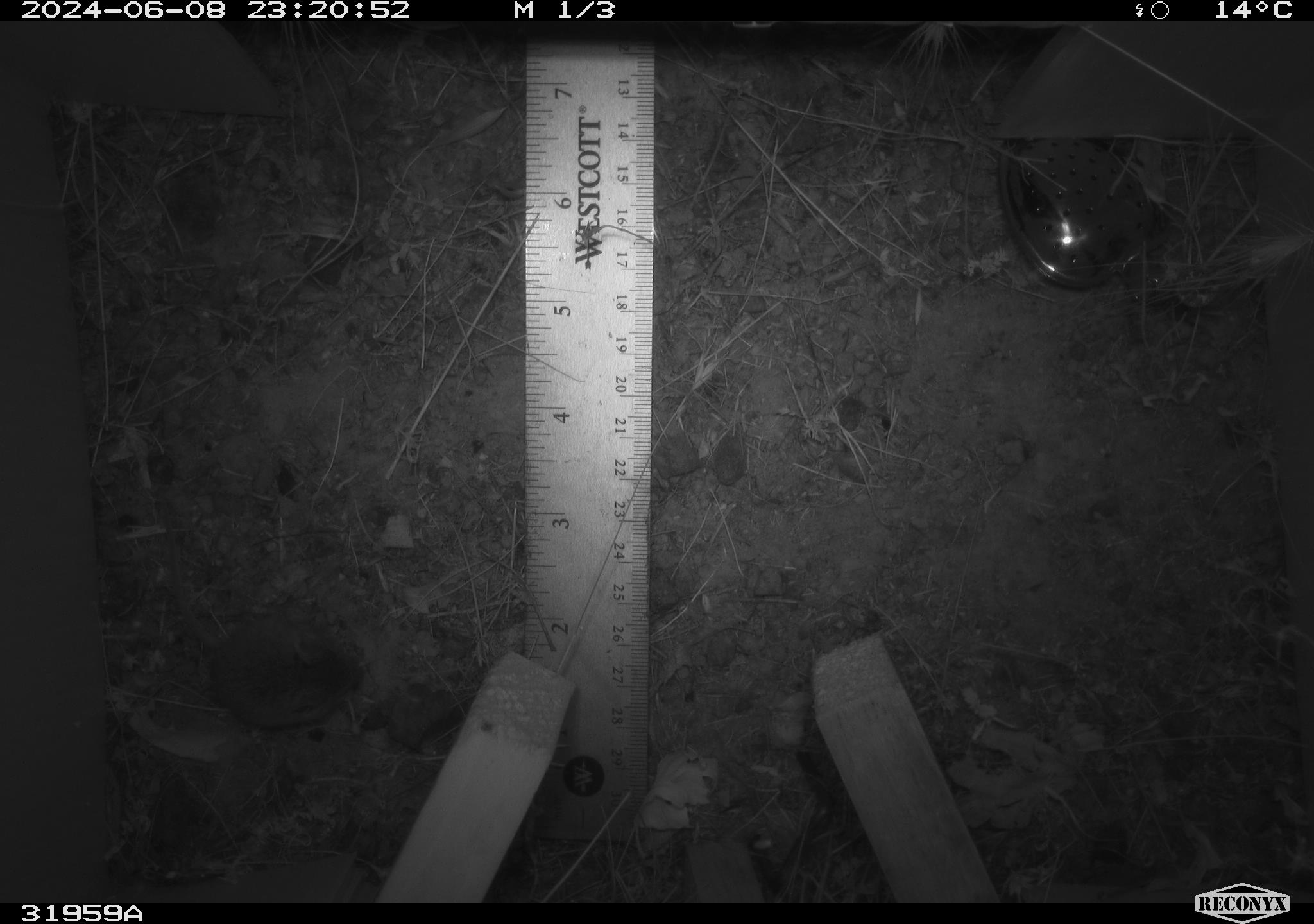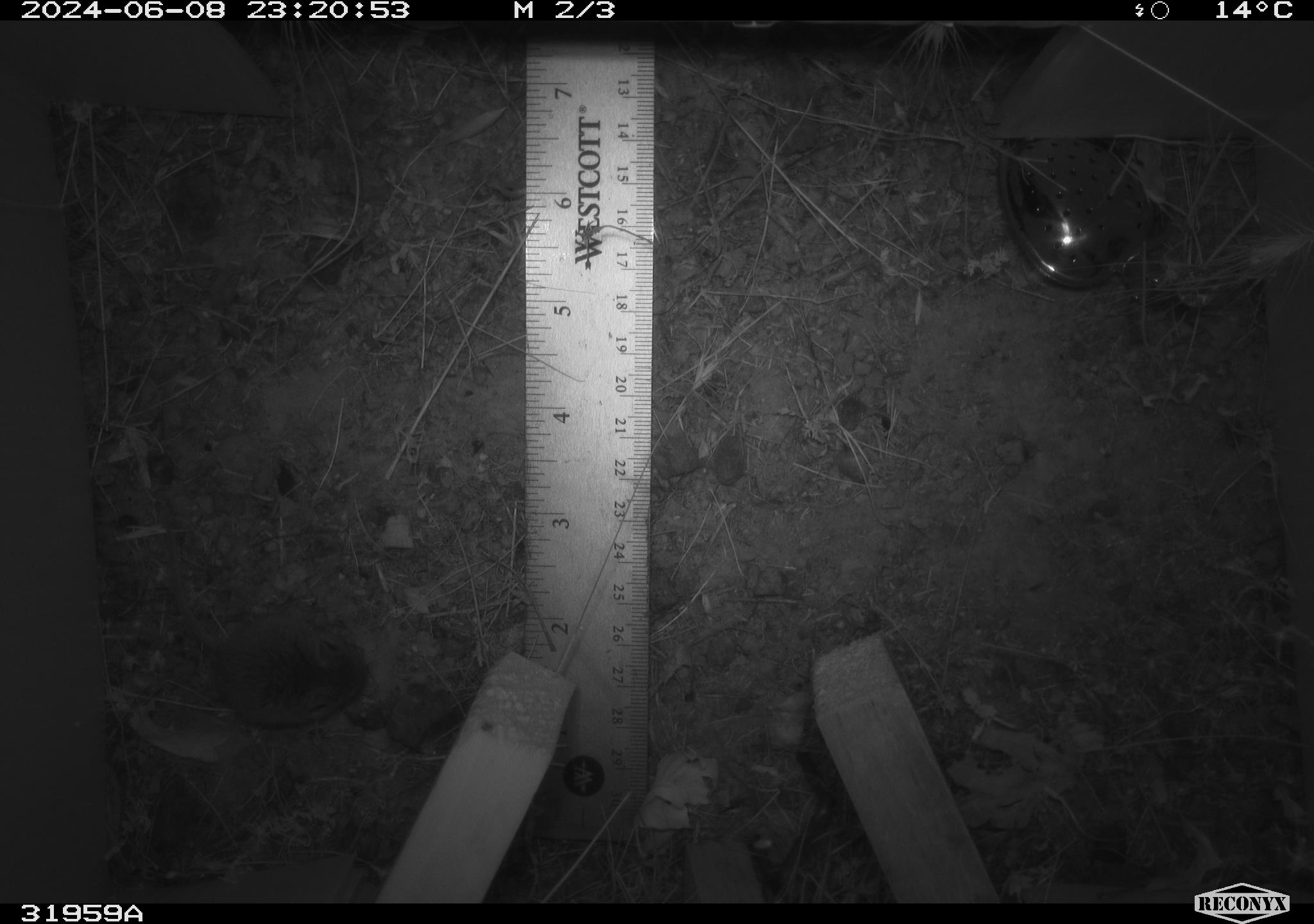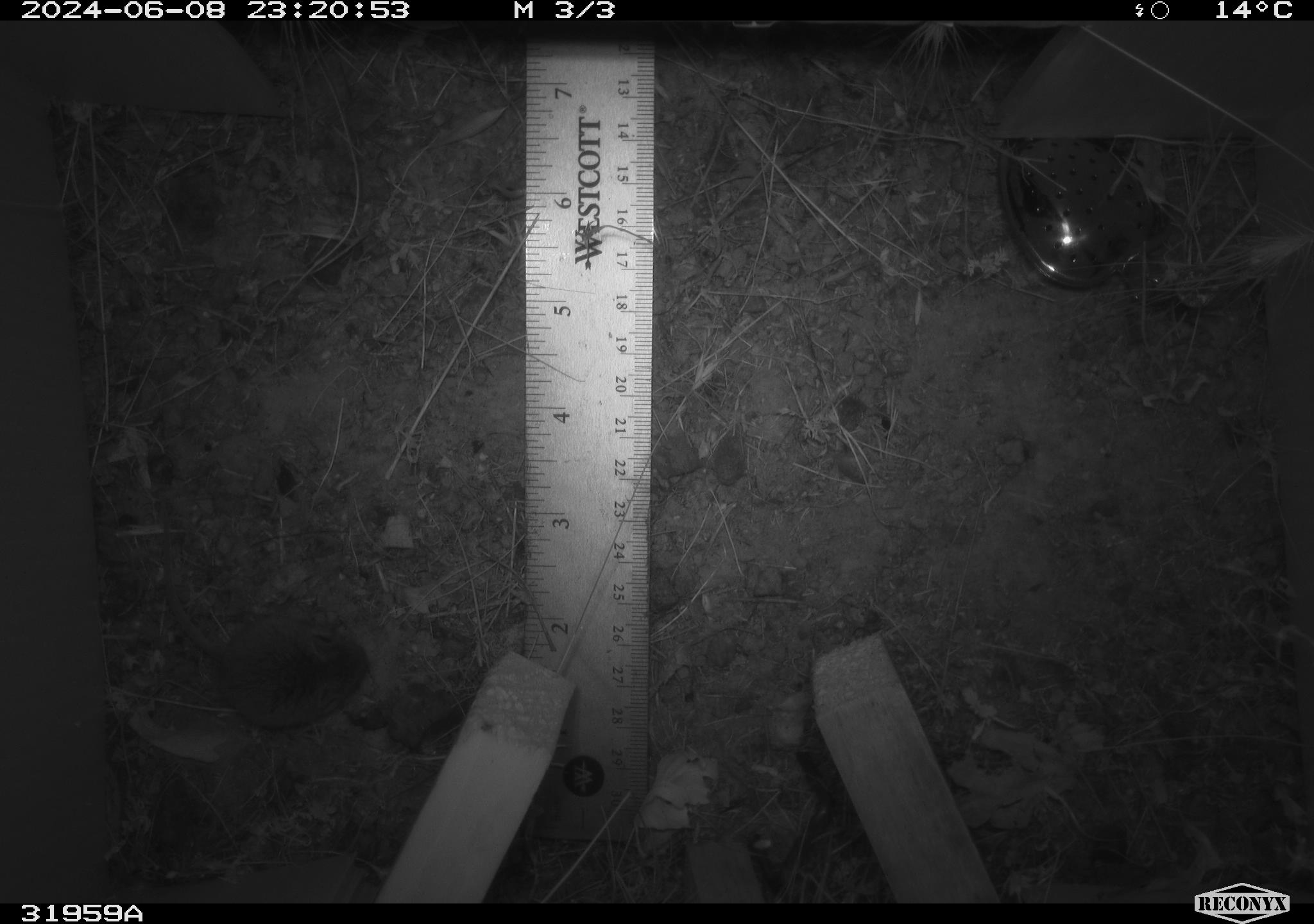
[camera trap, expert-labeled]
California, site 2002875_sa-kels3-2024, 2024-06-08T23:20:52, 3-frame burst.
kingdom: Animalia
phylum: Chordata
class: Mammalia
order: Rodentia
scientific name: Rodentia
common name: rodent